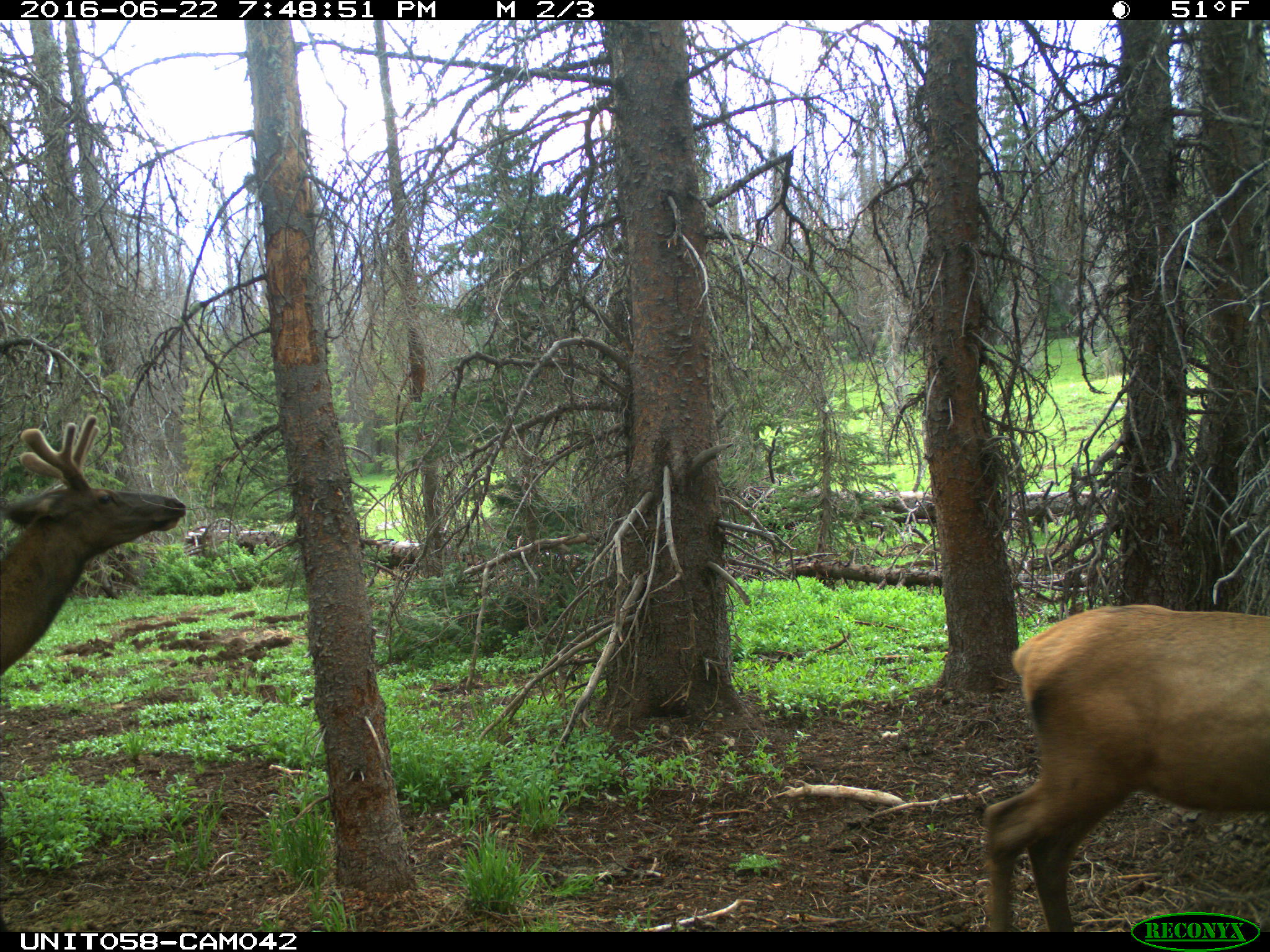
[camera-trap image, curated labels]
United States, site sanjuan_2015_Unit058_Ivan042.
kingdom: Animalia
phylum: Chordata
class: Mammalia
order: Artiodactyla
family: Cervidae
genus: Cervus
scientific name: Cervus elaphus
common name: red deer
Cervus elaphus (red deer).